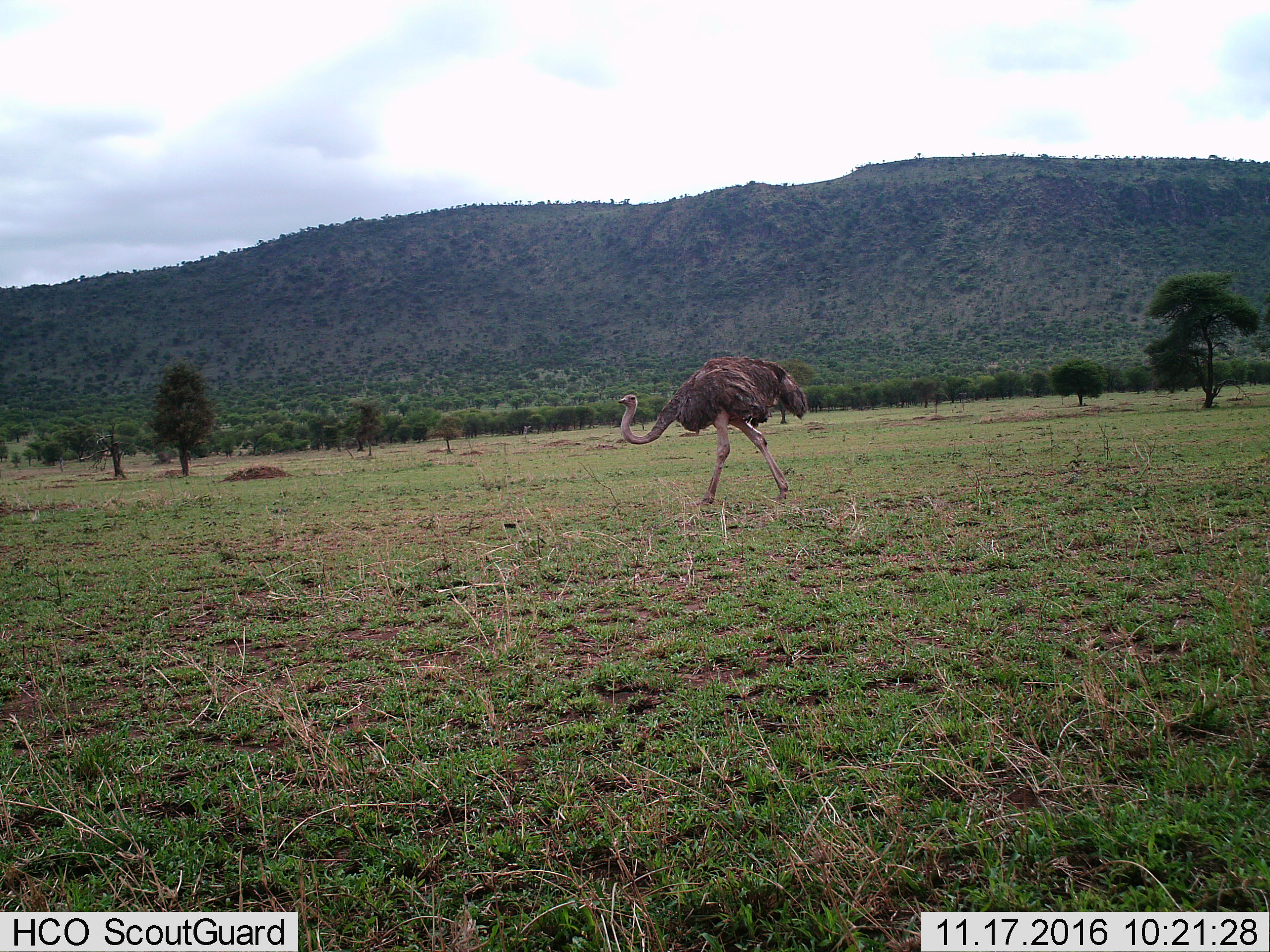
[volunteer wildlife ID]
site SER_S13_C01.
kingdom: Animalia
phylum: Chordata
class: Aves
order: Struthioniformes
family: Struthionidae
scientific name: Struthionidae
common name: ostrich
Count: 1.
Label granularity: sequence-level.